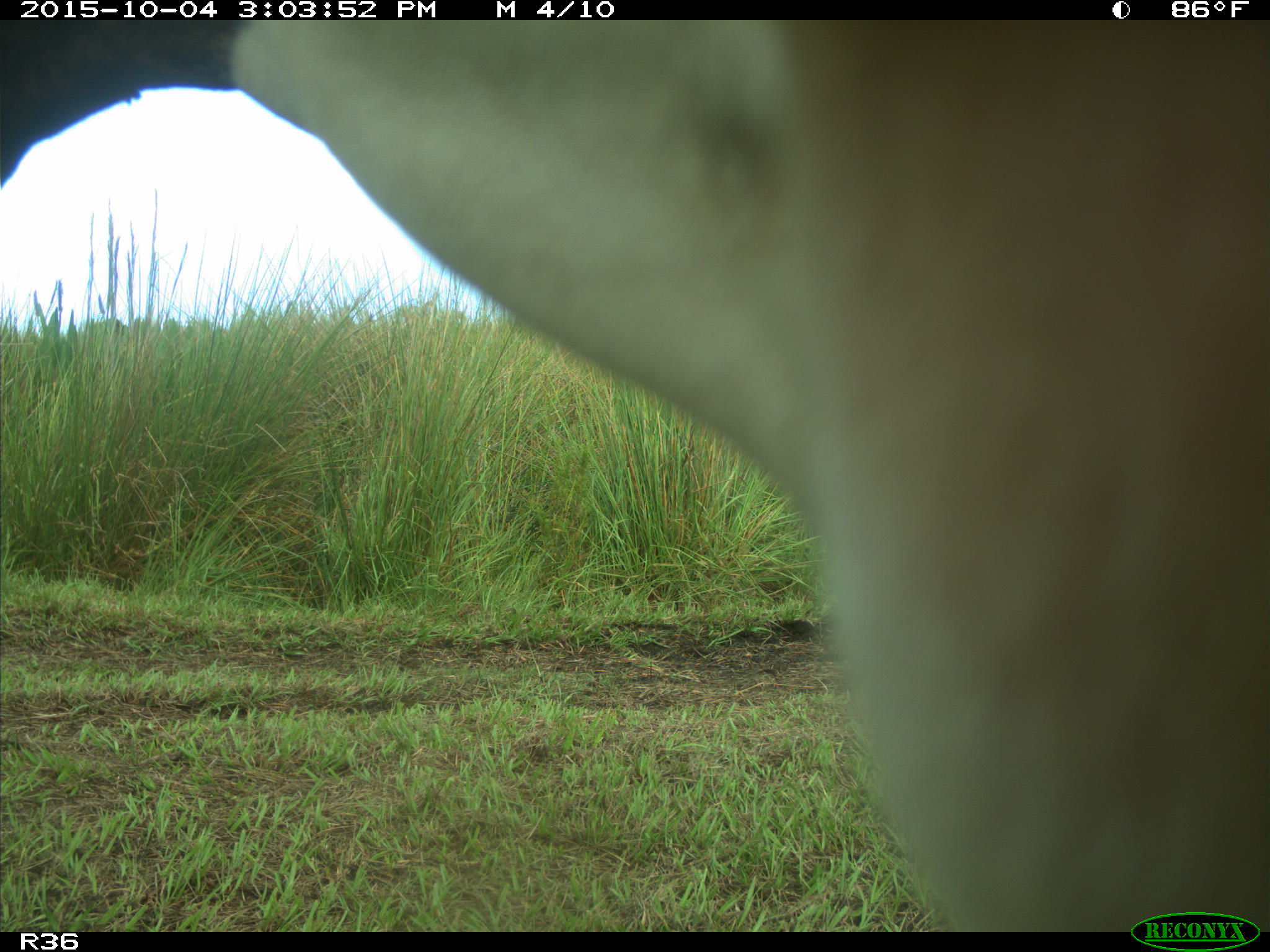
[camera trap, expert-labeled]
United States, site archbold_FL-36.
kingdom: Animalia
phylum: Chordata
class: Mammalia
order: Artiodactyla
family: Bovidae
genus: Bos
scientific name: Bos taurus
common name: domestic cow